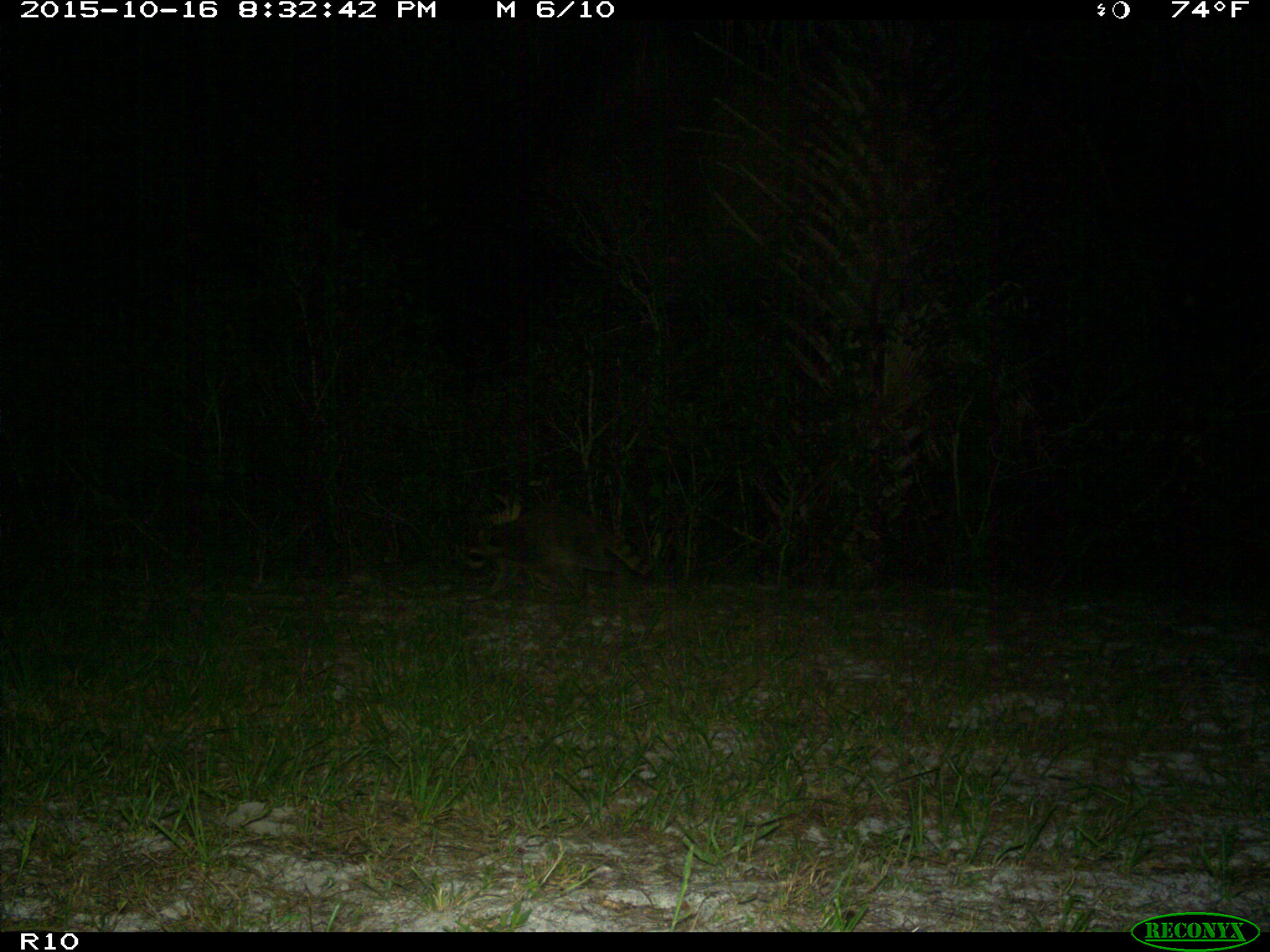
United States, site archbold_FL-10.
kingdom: Animalia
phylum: Chordata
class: Mammalia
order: Carnivora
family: Procyonidae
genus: Procyon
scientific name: Procyon lotor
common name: common raccoon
Procyon lotor (common raccoon).